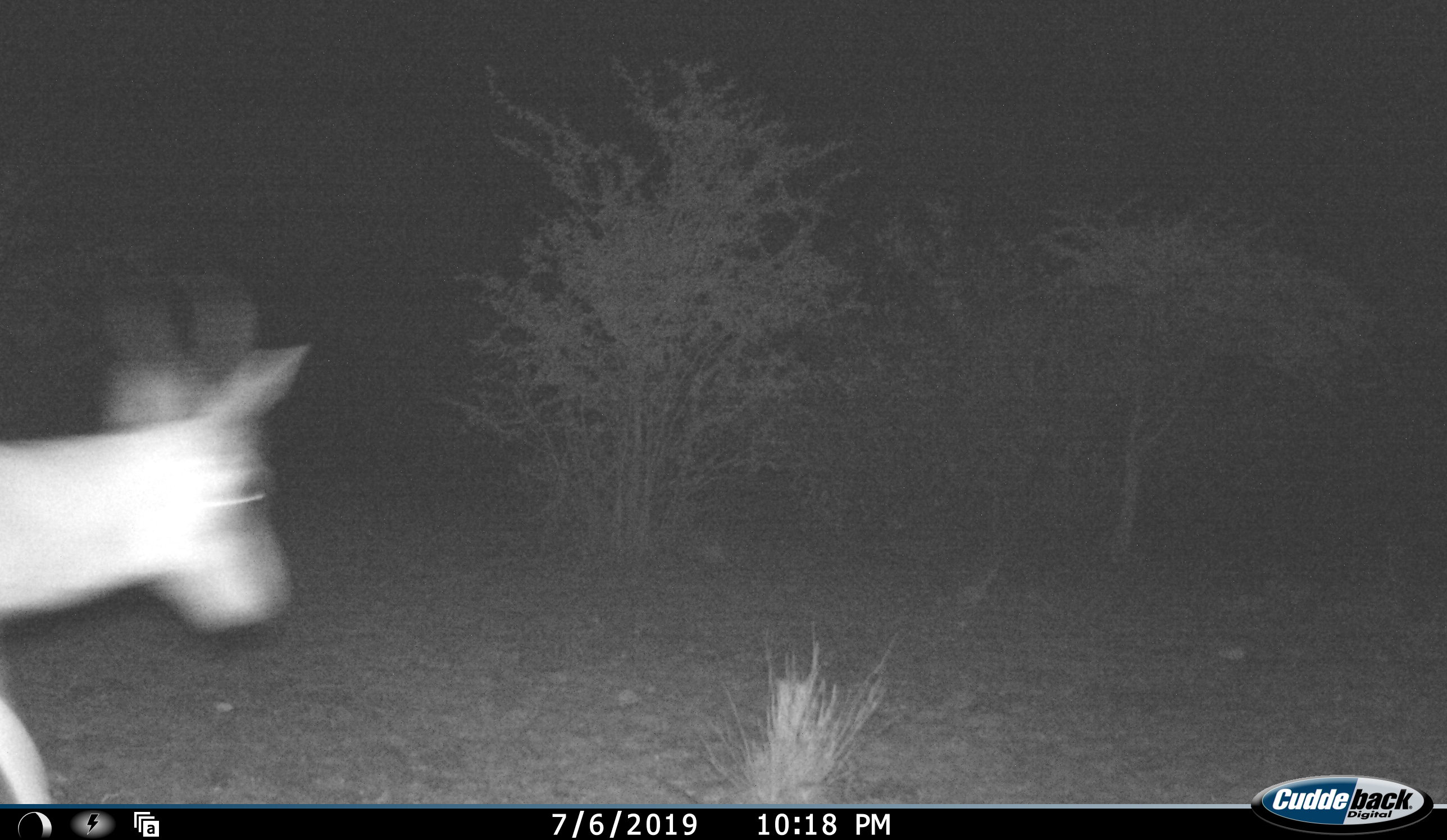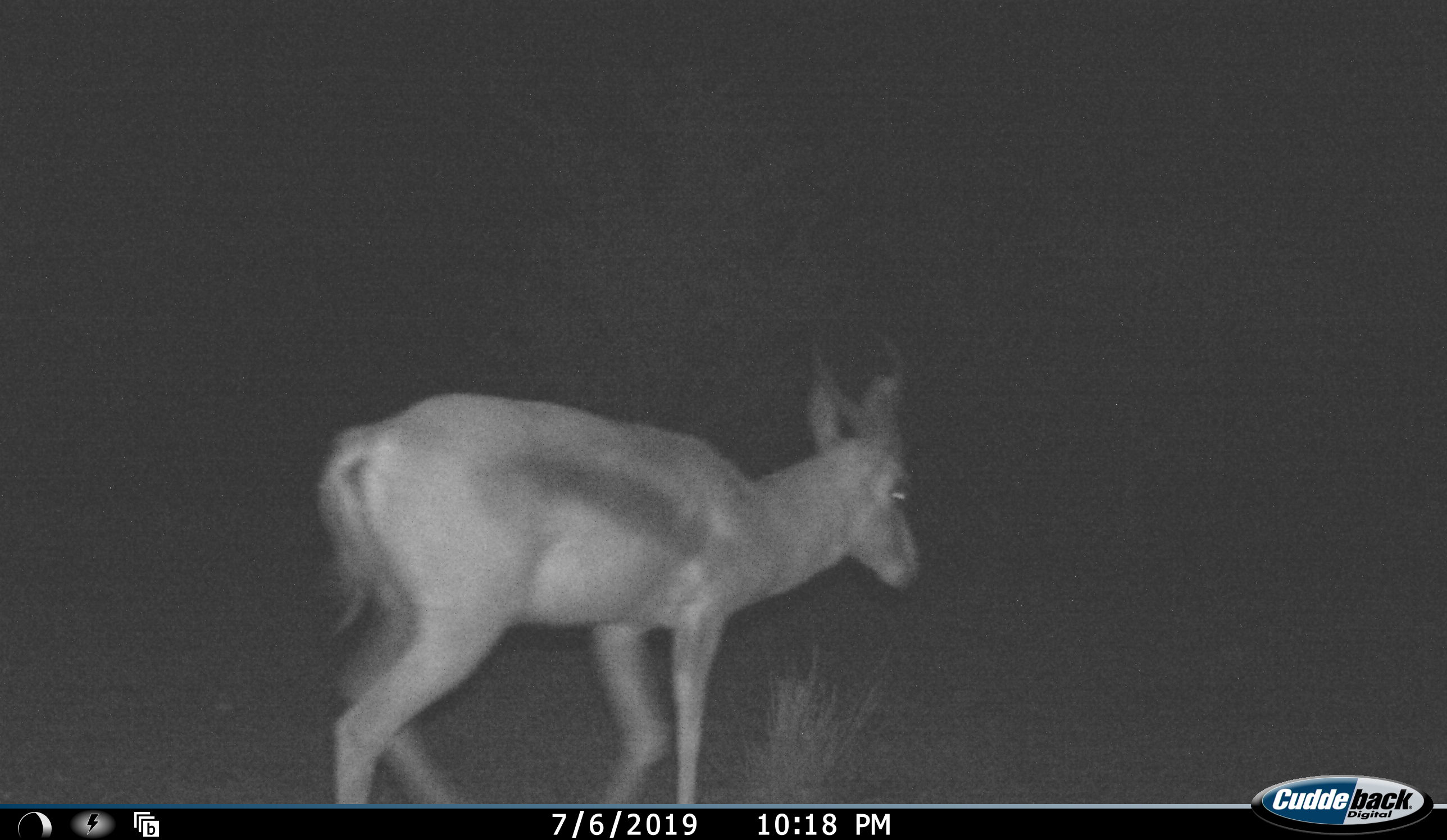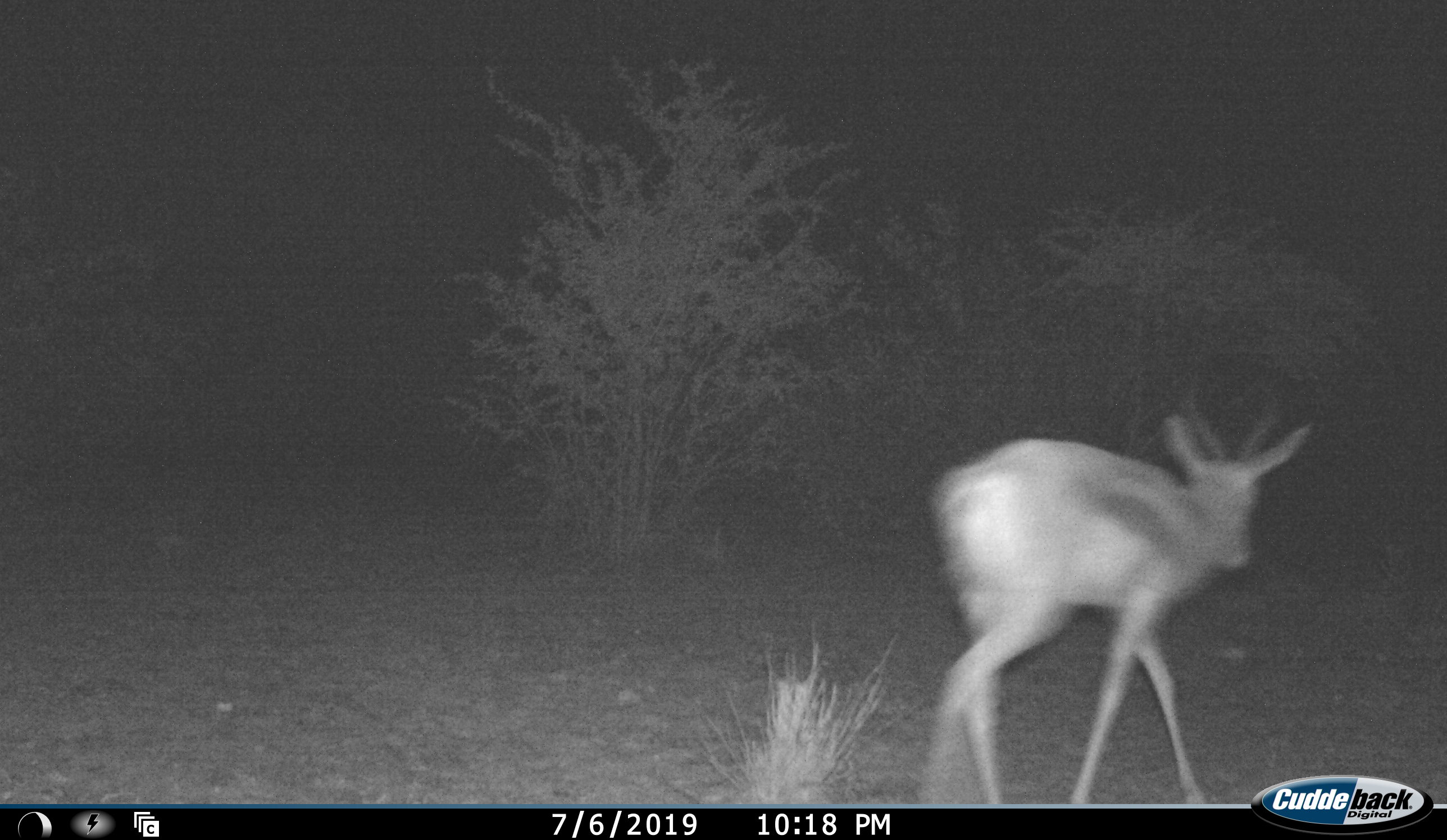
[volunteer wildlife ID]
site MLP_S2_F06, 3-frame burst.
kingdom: Animalia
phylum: Chordata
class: Mammalia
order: Artiodactyla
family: Bovidae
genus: Antidorcas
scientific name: Antidorcas marsupialis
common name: springbok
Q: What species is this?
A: Springbok (Antidorcas marsupialis).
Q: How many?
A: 1.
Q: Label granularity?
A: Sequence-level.